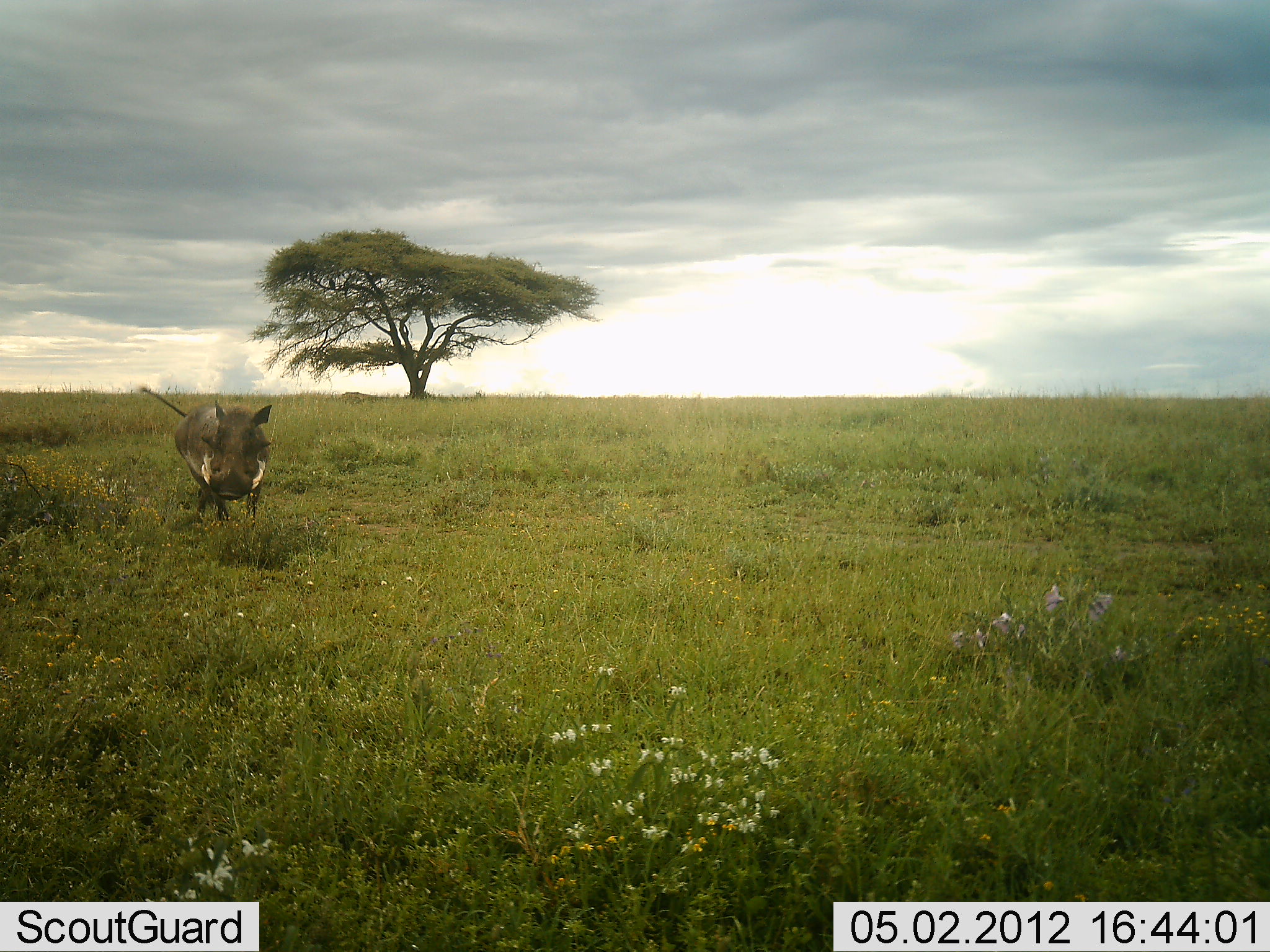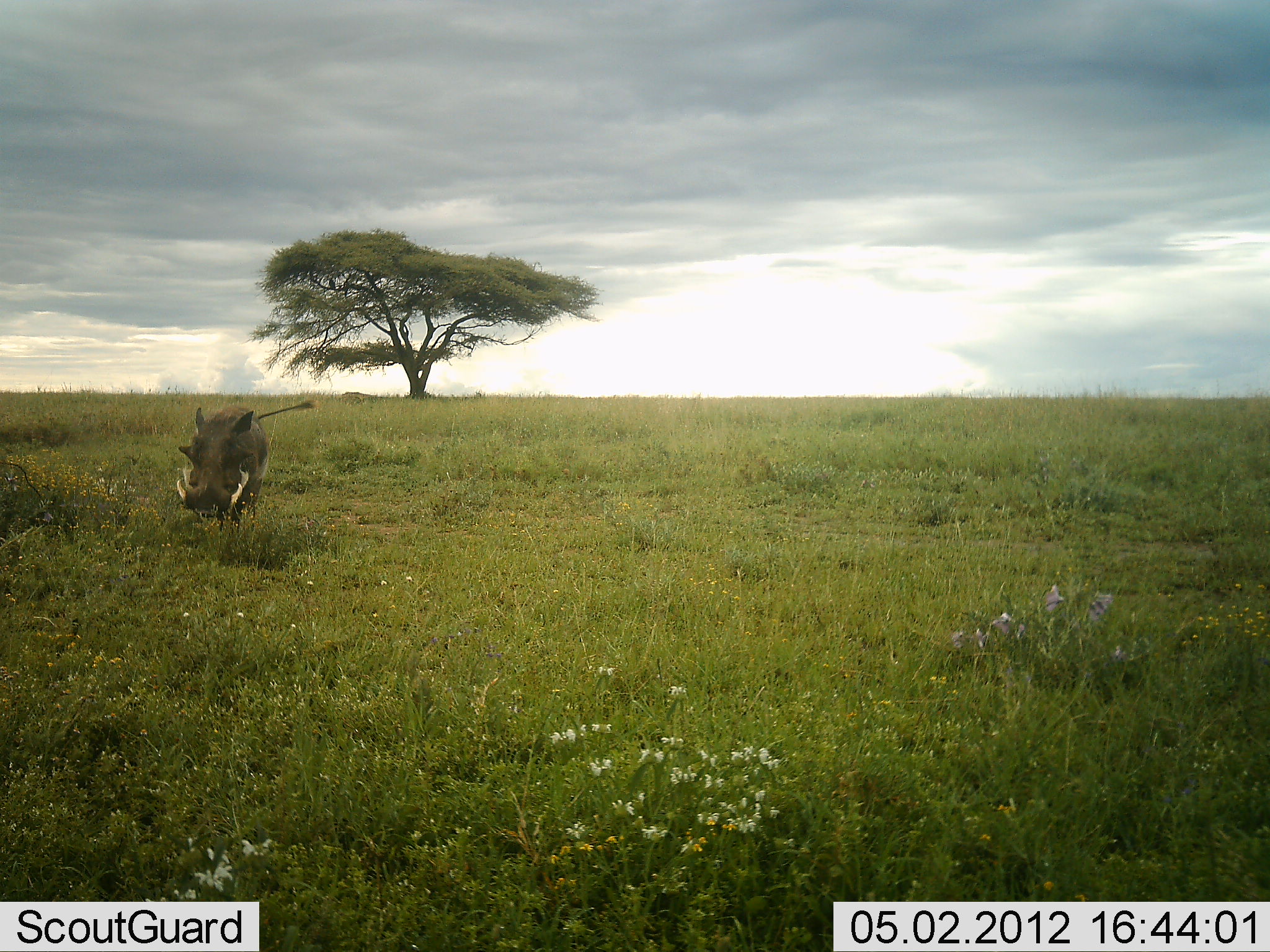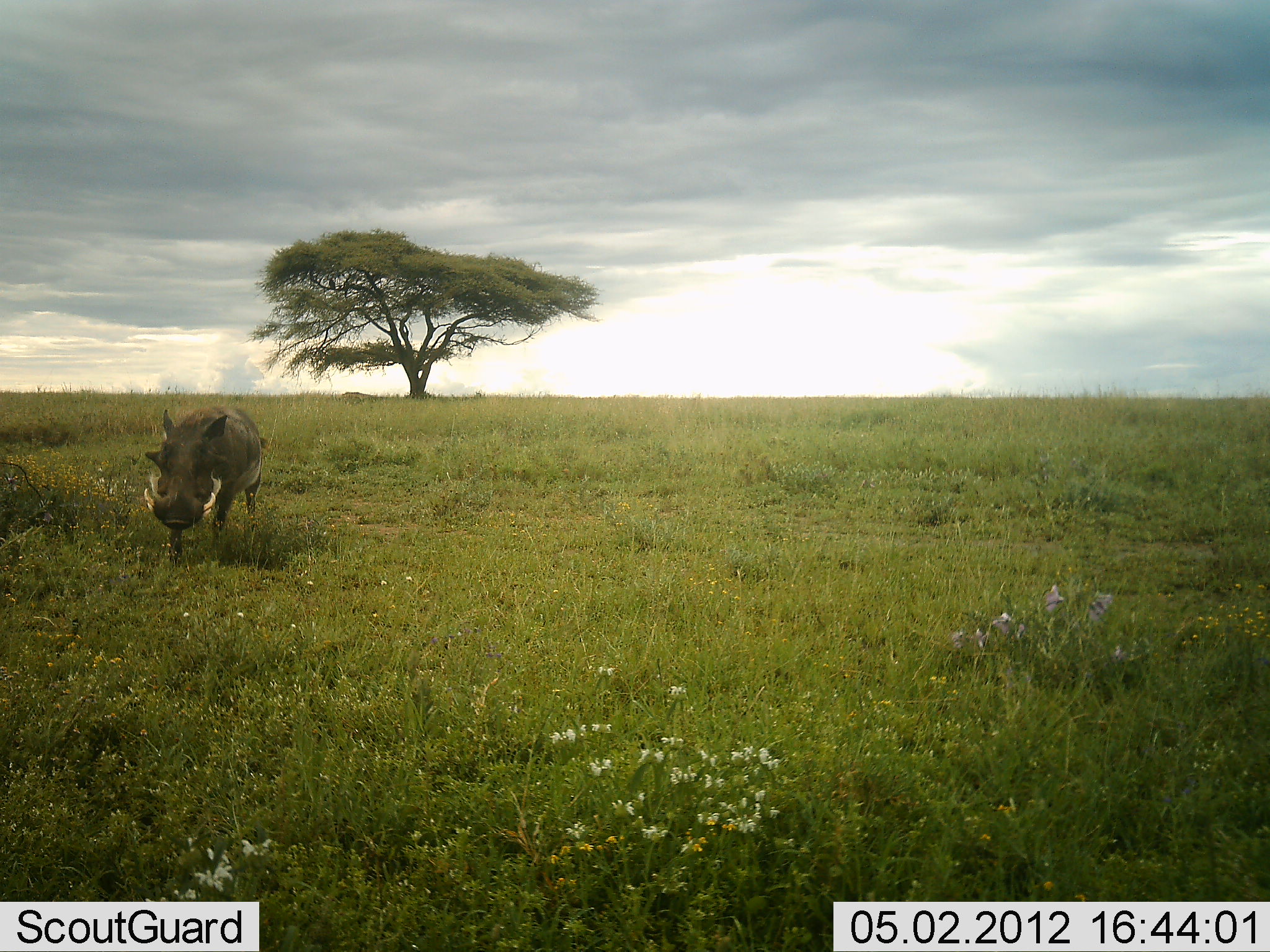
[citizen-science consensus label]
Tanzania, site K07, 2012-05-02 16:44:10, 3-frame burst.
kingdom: Animalia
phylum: Chordata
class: Mammalia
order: Artiodactyla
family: Suidae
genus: Phacochoerus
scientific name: Phacochoerus africanus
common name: warthog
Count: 1.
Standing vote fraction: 0%.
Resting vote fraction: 0%.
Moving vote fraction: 100%.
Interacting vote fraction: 0%.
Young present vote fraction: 0%.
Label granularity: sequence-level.